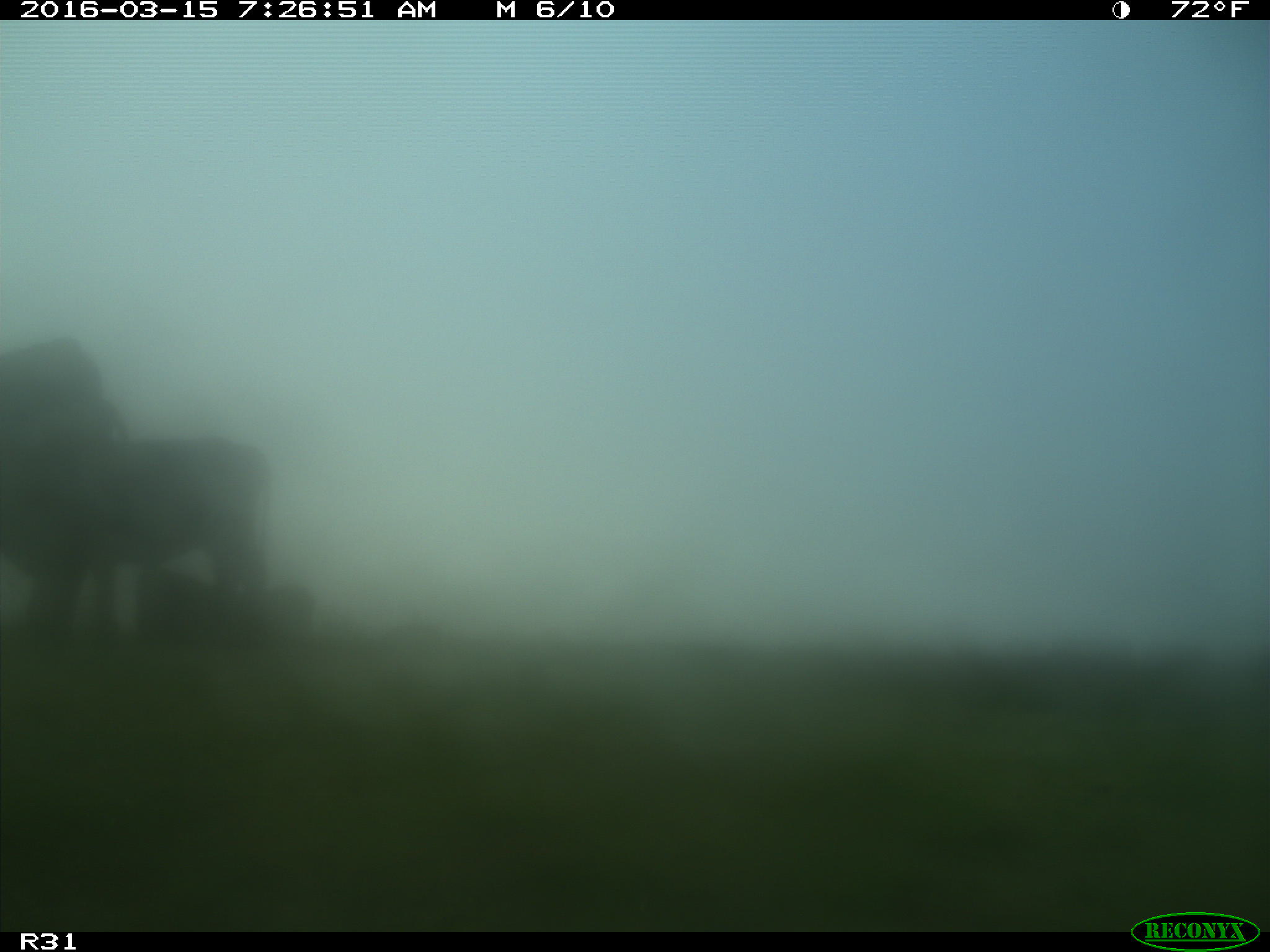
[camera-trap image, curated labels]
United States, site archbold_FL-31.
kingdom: Animalia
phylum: Chordata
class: Mammalia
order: Artiodactyla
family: Bovidae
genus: Bos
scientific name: Bos taurus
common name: domestic cow